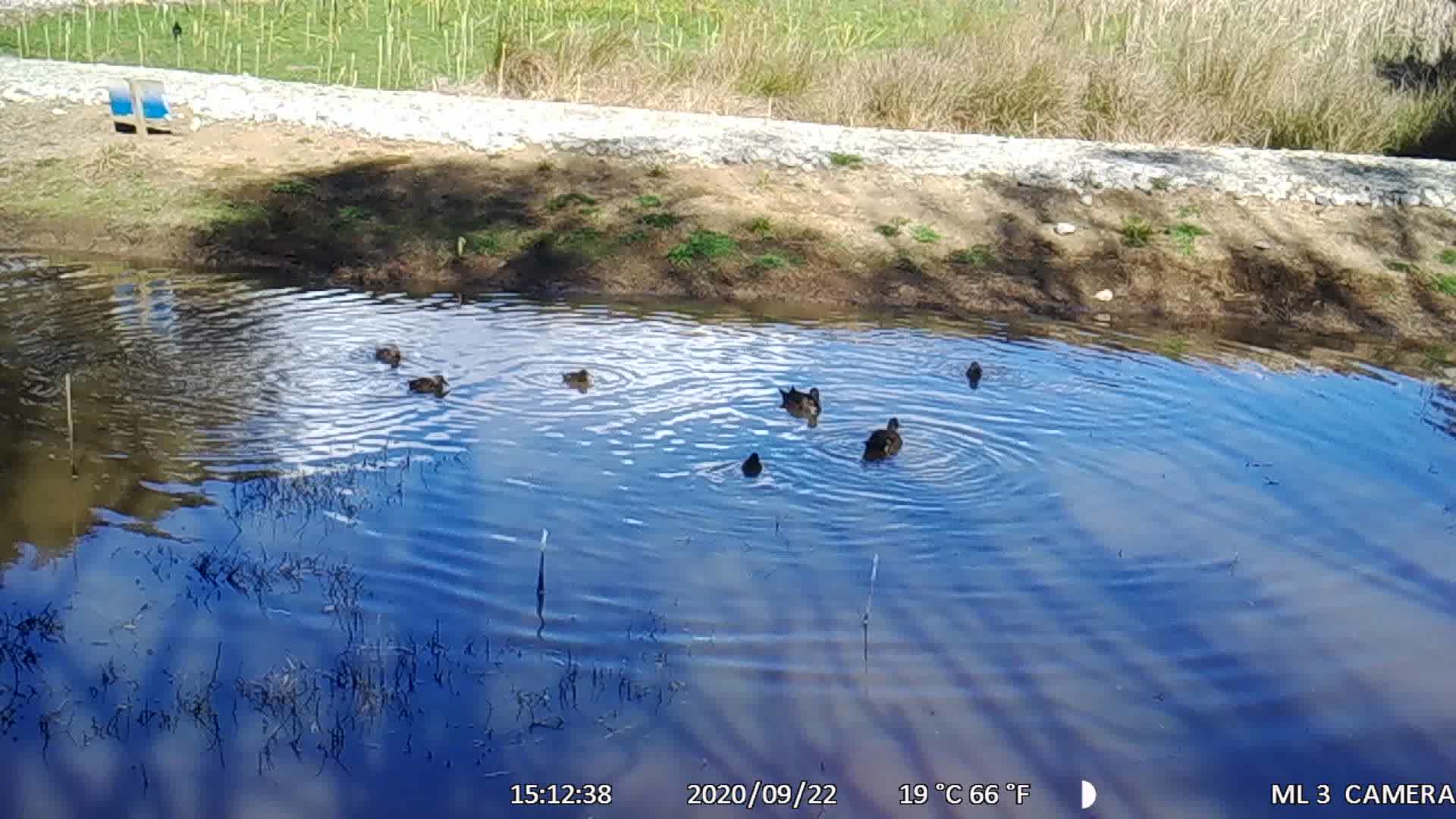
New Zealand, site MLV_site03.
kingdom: Animalia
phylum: Chordata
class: Aves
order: Anseriformes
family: Anatidae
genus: Anas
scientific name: Anas chlorotis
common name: brown teal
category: pateke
Pateke (brown teal) (Anas chlorotis).